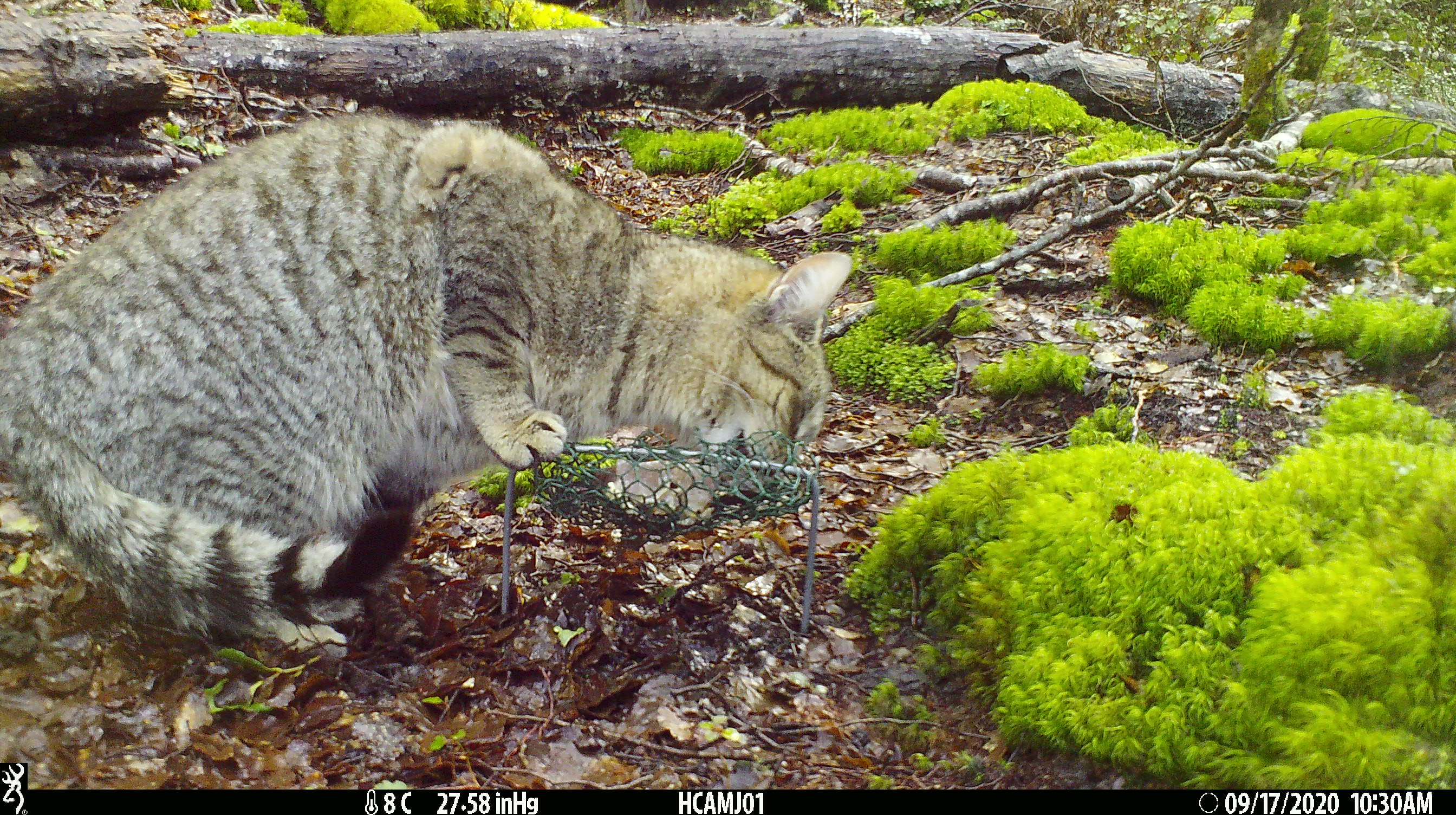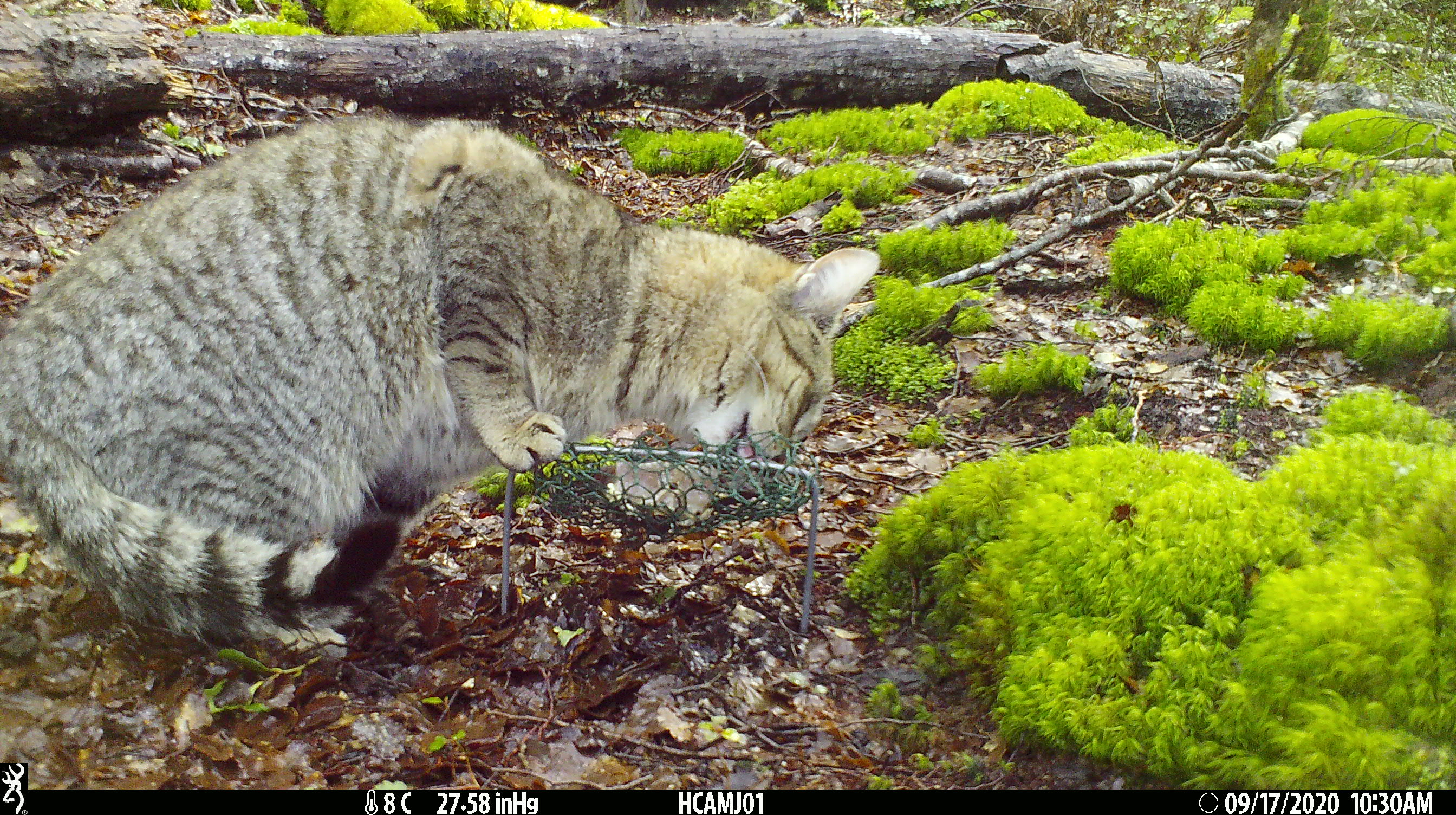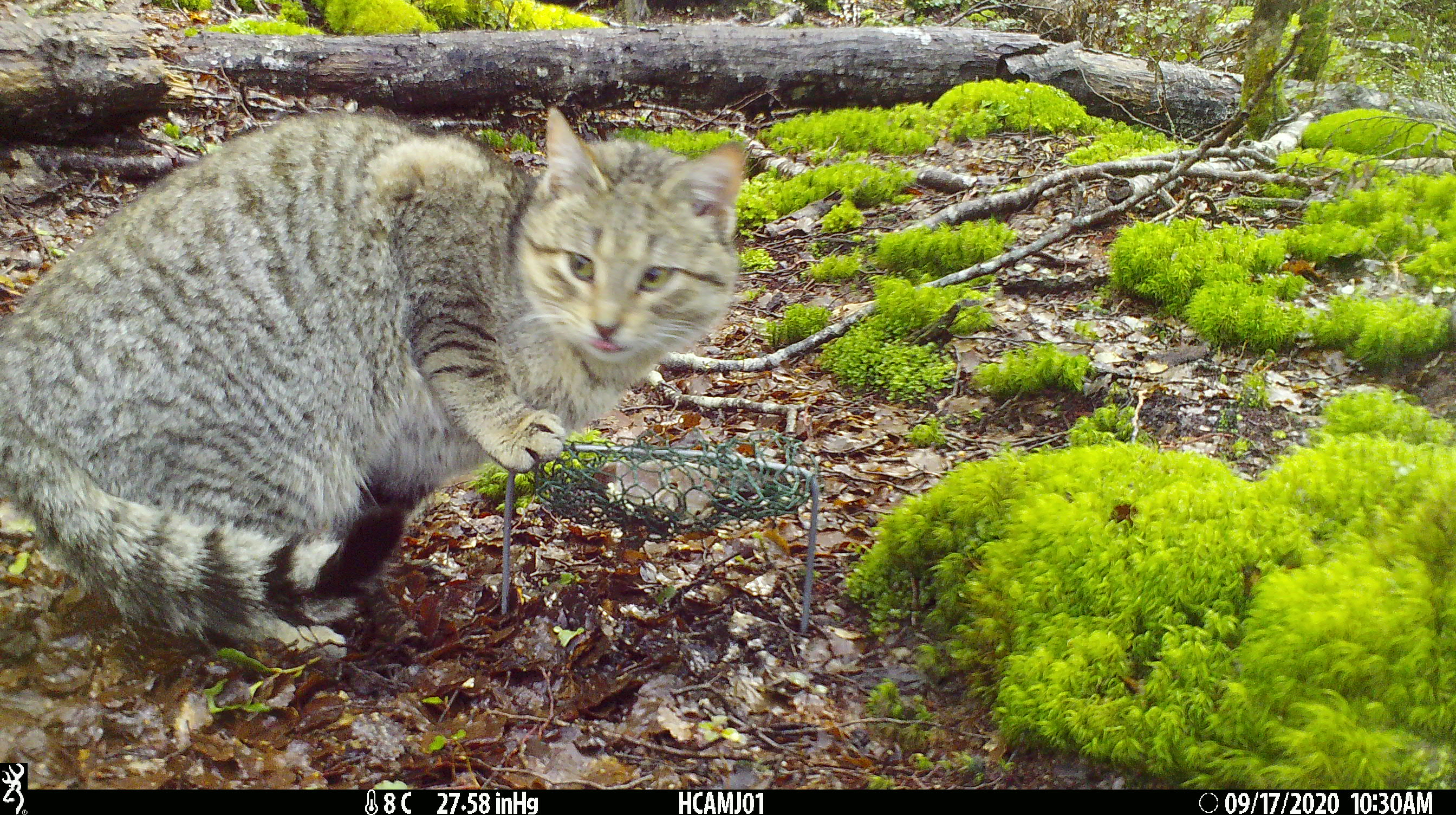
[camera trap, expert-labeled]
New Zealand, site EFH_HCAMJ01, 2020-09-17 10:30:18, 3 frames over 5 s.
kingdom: Animalia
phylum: Chordata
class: Mammalia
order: Carnivora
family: Felidae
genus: Felis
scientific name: Felis catus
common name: domestic cat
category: cat